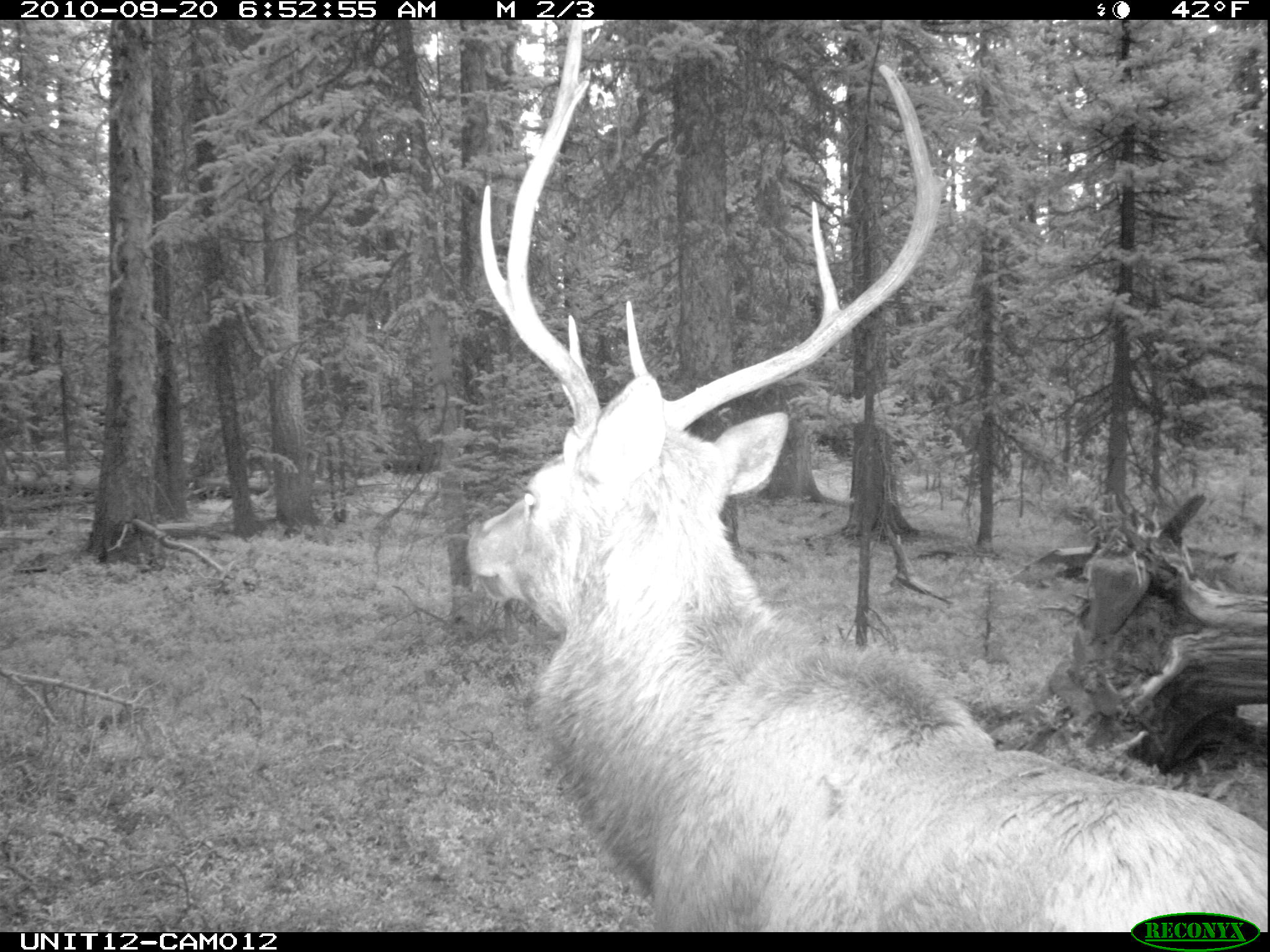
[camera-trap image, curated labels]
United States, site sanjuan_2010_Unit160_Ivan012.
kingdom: Animalia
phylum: Chordata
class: Mammalia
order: Artiodactyla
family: Cervidae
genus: Cervus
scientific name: Cervus elaphus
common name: red deer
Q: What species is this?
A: Cervus elaphus (red deer).